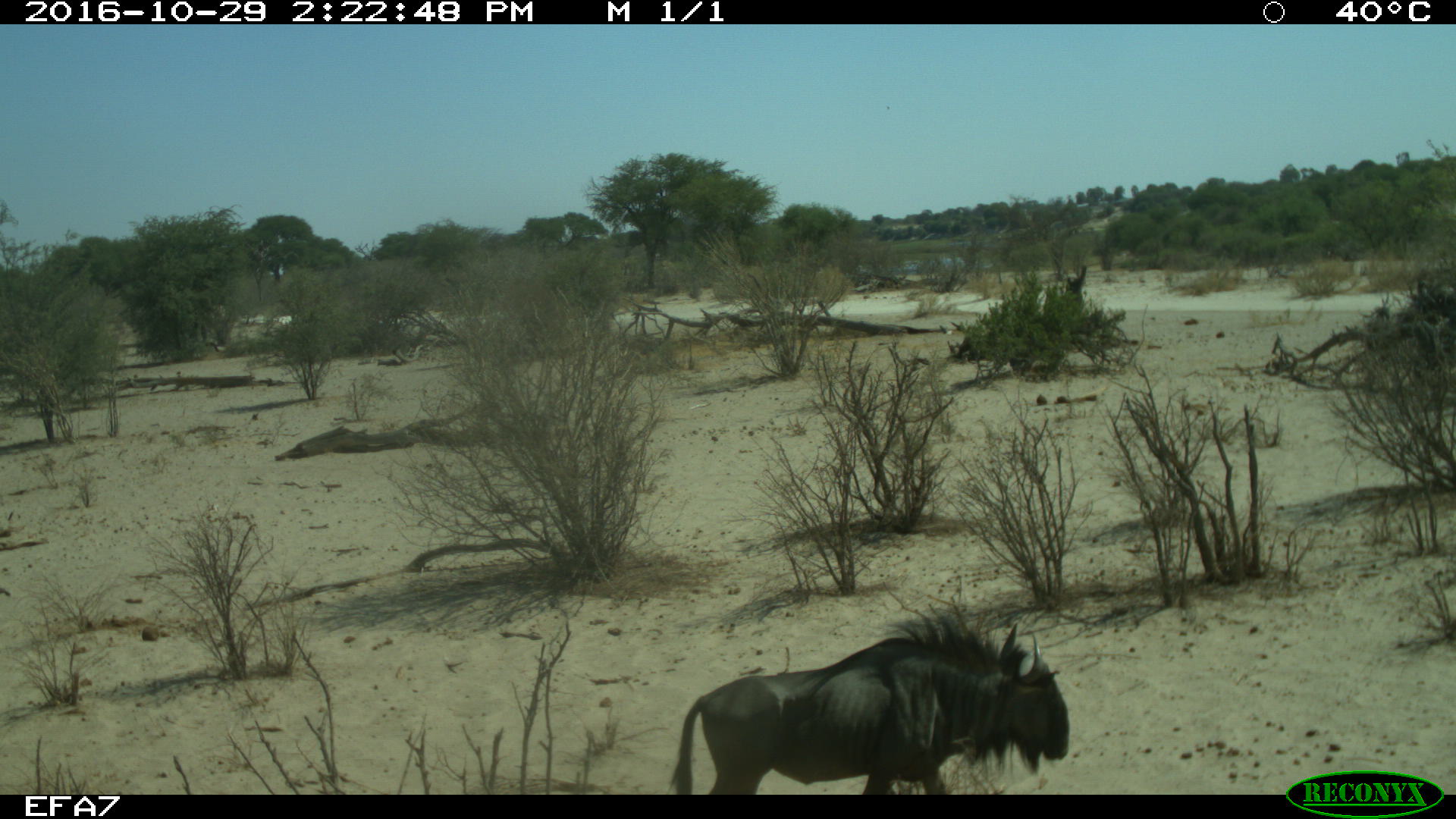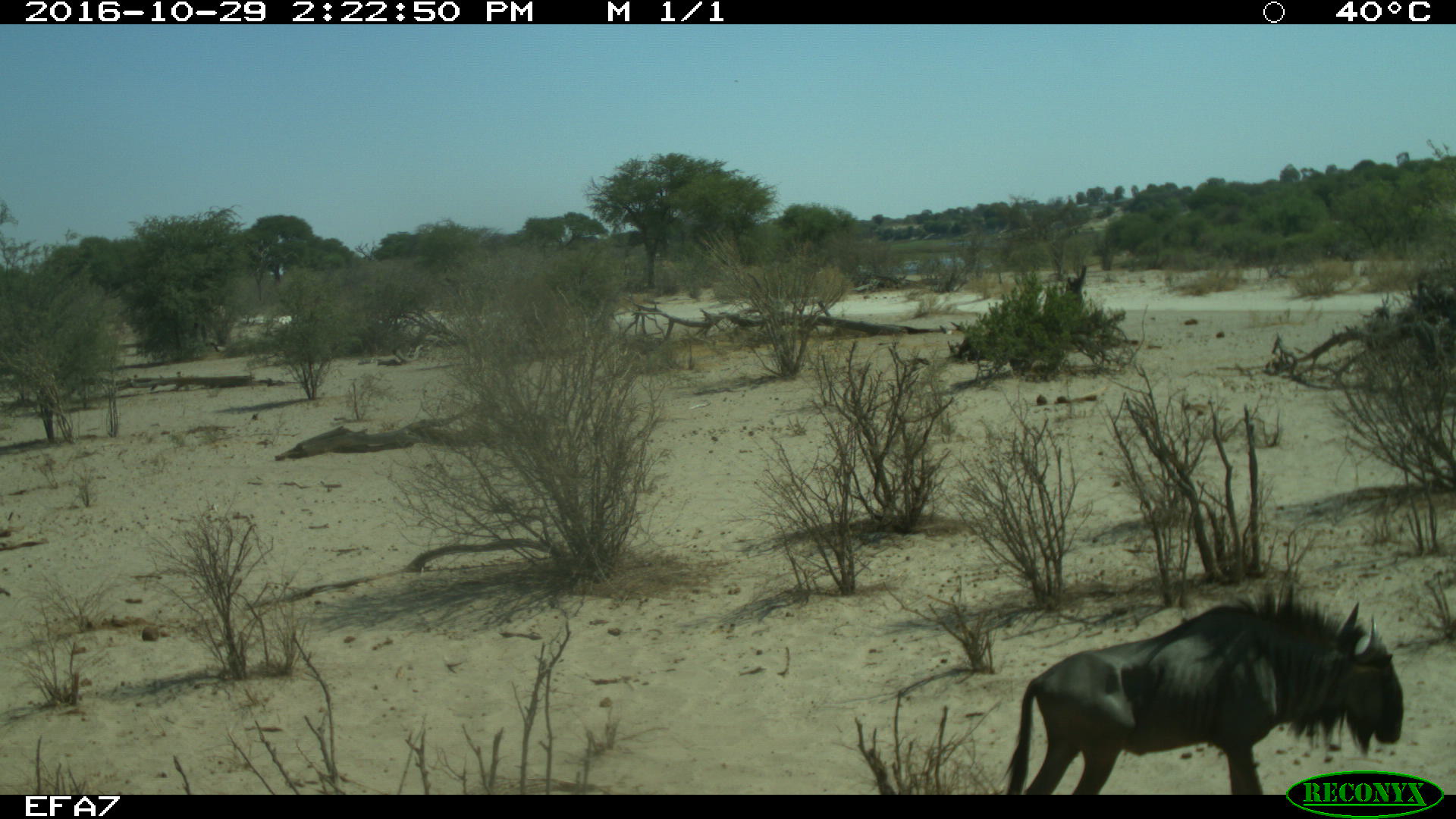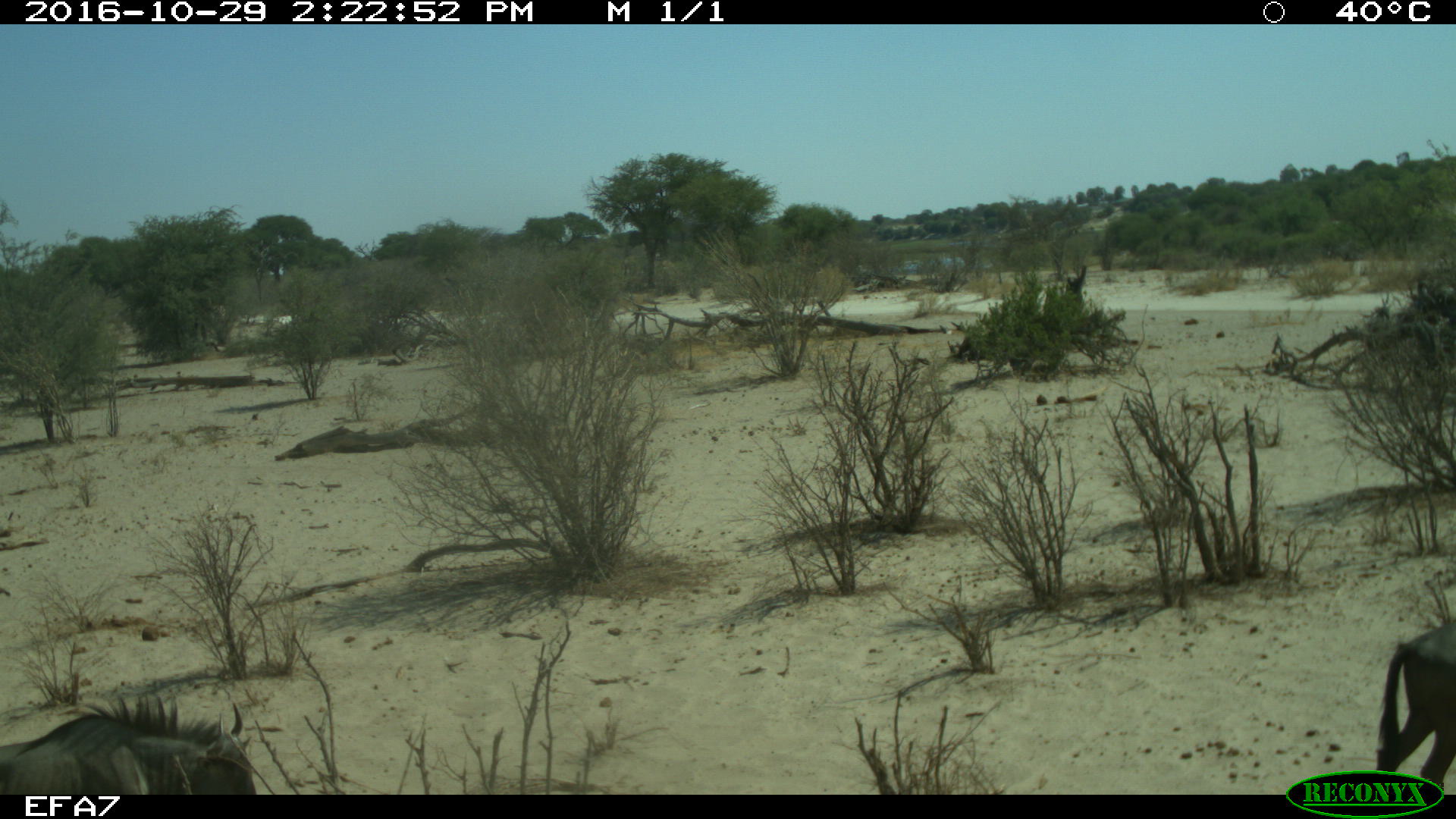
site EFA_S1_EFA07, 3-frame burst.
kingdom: Animalia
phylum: Chordata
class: Mammalia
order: Artiodactyla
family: Bovidae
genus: Connochaetes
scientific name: Connochaetes taurinus taurinus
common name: blue wildebeest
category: wildebeestblue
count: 2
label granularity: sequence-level